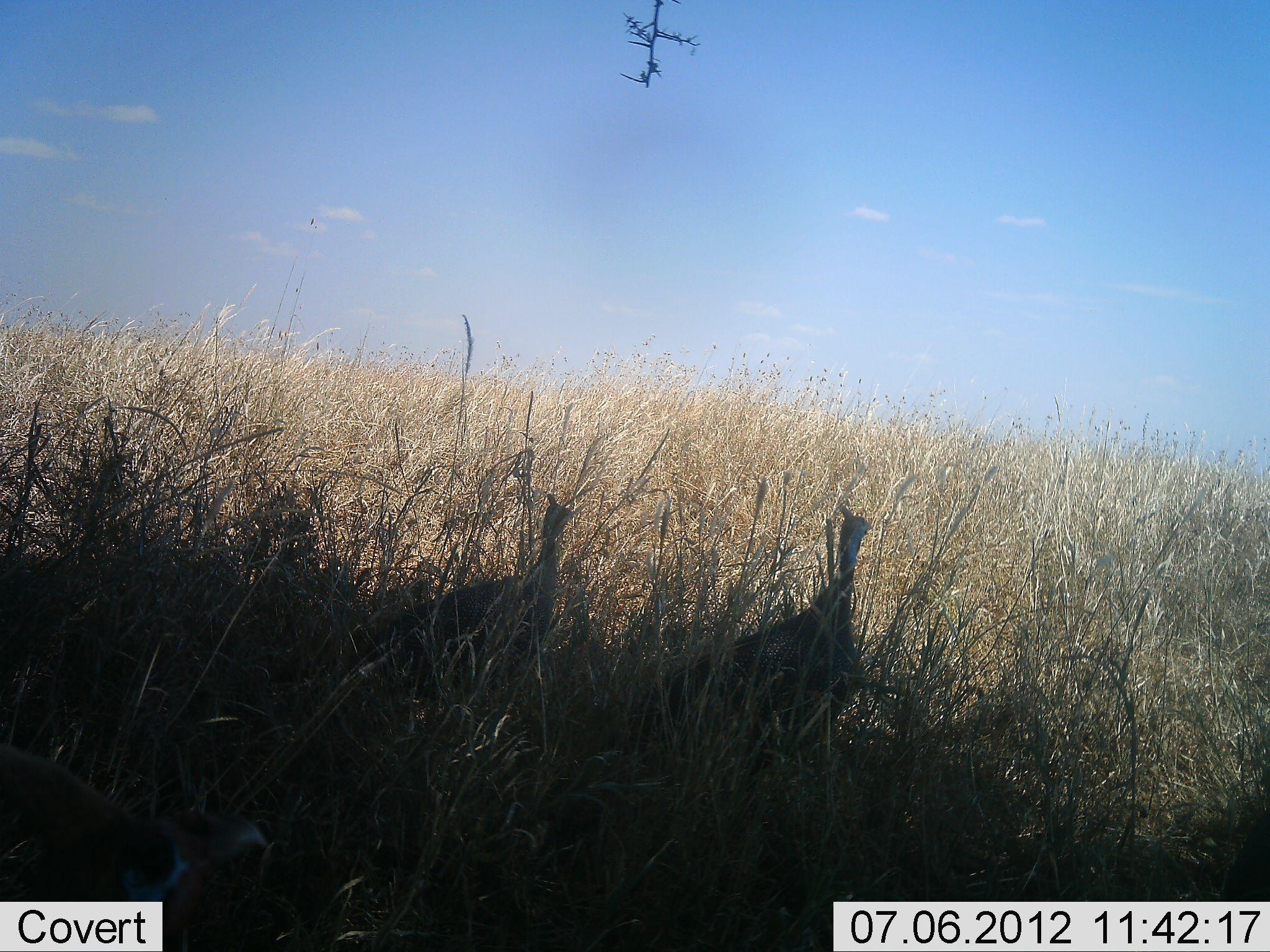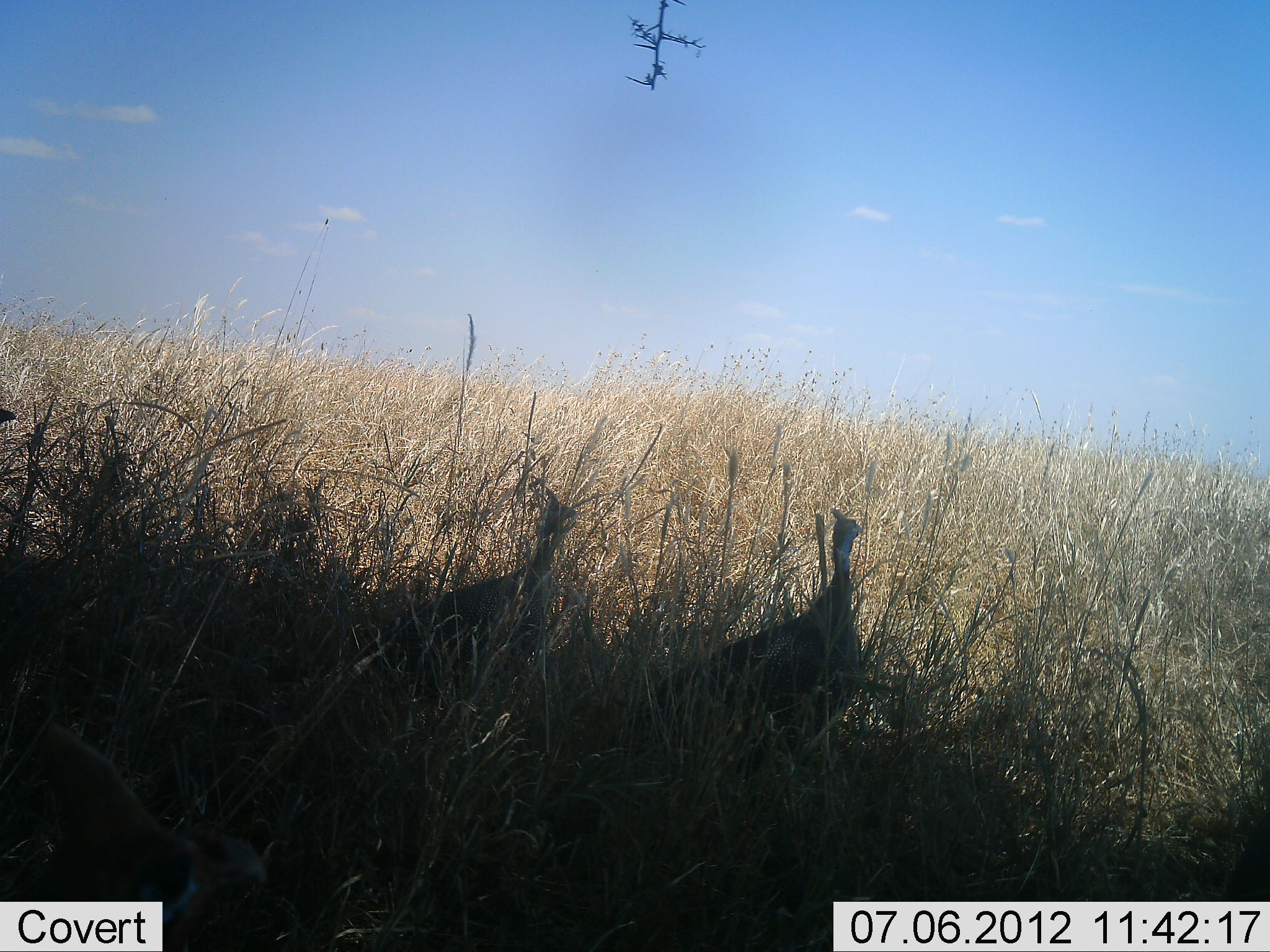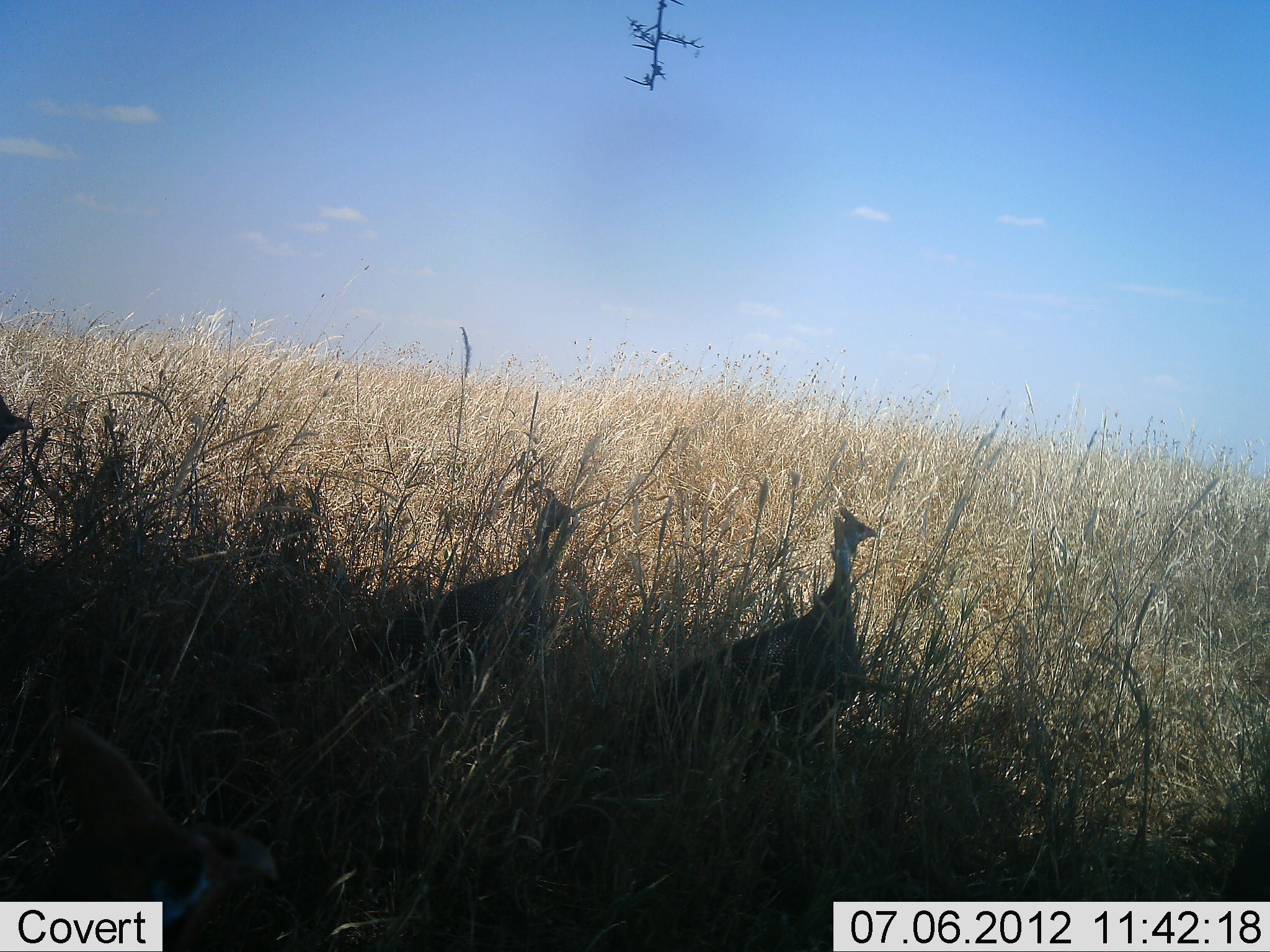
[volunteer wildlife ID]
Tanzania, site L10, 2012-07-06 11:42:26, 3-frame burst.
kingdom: Animalia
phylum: Chordata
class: Aves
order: Galliformes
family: Numididae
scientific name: Numididae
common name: guinea fowl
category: guineafowl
Guineafowl (guinea fowl) (Numididae), count 3. Behavior (volunteer vote fractions): standing 90%, resting 10%, moving 0%, interacting 0%. Young present (vote fraction): 0%. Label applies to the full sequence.